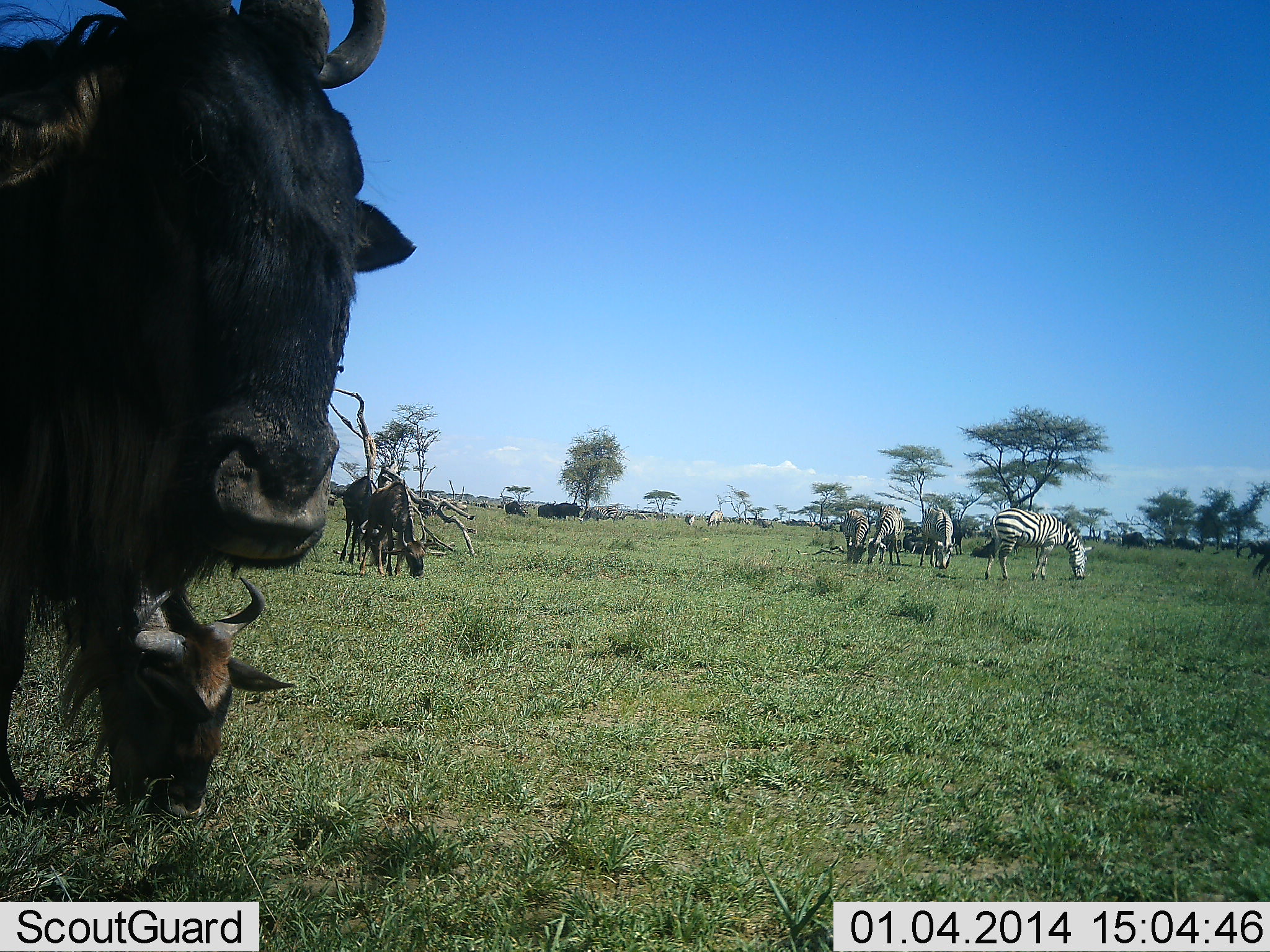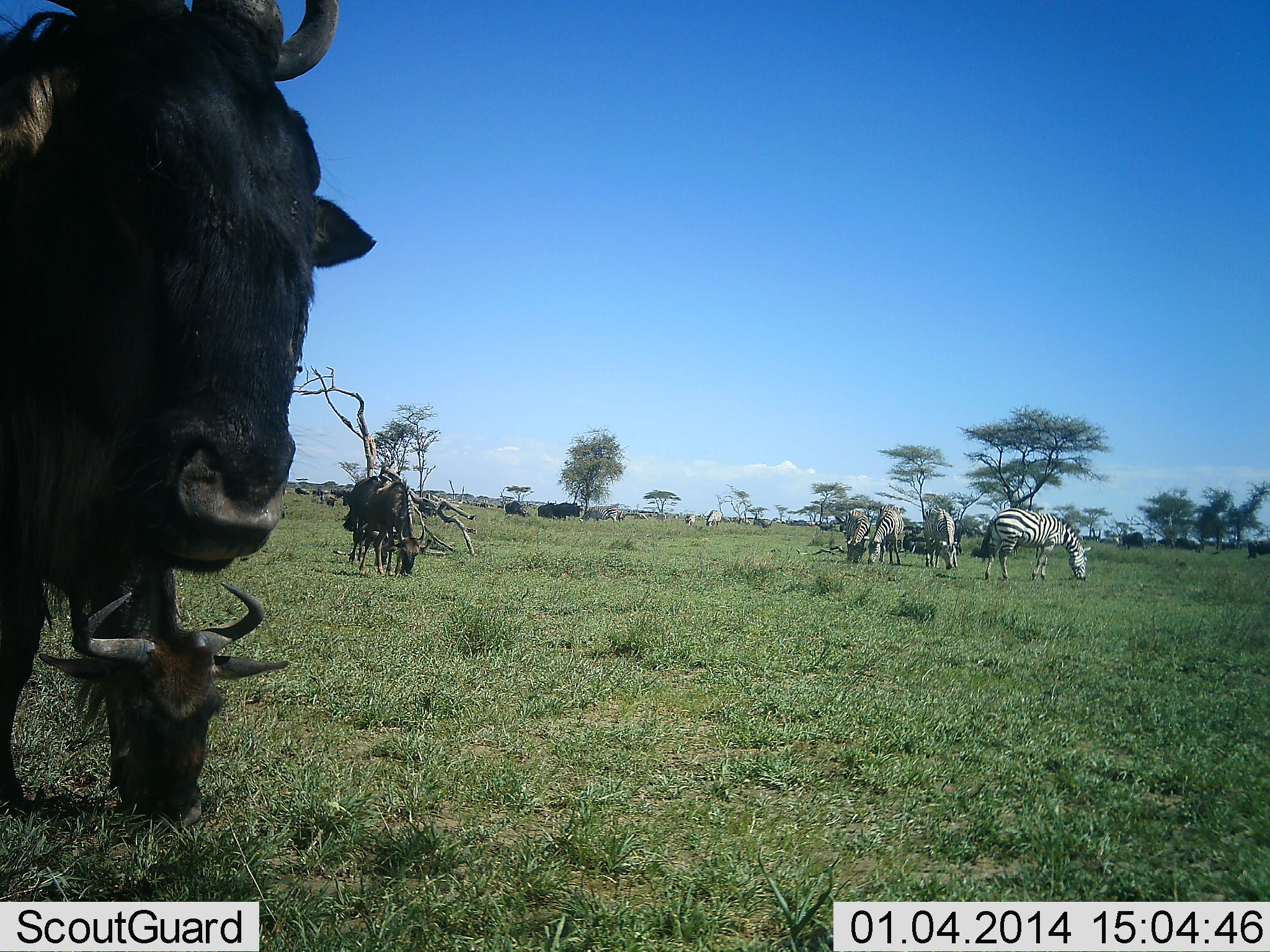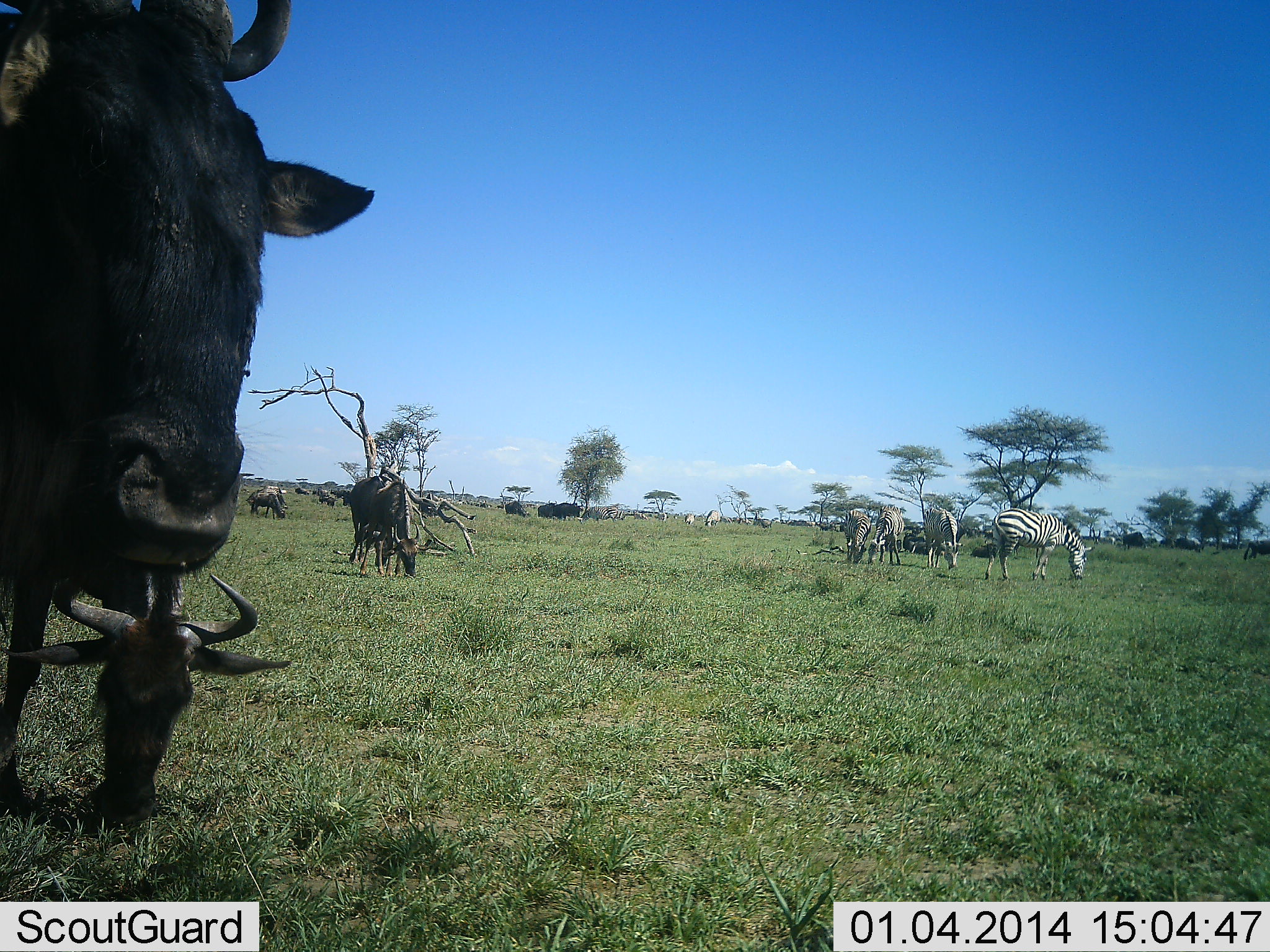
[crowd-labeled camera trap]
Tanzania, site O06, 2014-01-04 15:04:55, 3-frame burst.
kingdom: Animalia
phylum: Chordata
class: Mammalia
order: Artiodactyla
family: Bovidae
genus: Connochaetes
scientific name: Connochaetes taurinus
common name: blue wildebeest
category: wildebeest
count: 11-50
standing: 64%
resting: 9%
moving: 18%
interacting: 0%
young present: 27%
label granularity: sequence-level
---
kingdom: Animalia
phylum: Chordata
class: Mammalia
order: Perissodactyla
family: Equidae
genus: Equus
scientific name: Equus quagga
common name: plains zebra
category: zebra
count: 6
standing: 25%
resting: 0%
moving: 25%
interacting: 0%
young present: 0%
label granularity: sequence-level